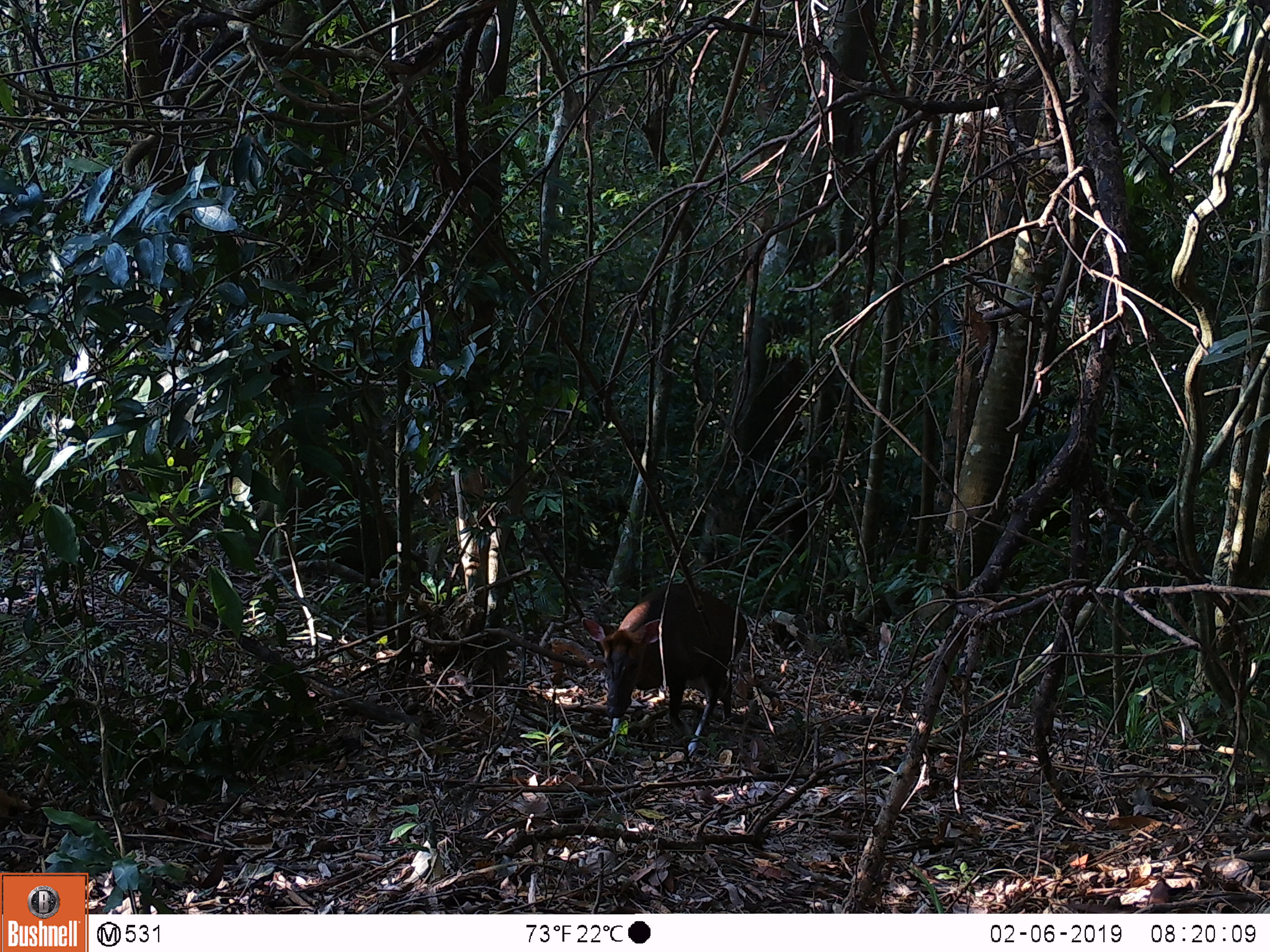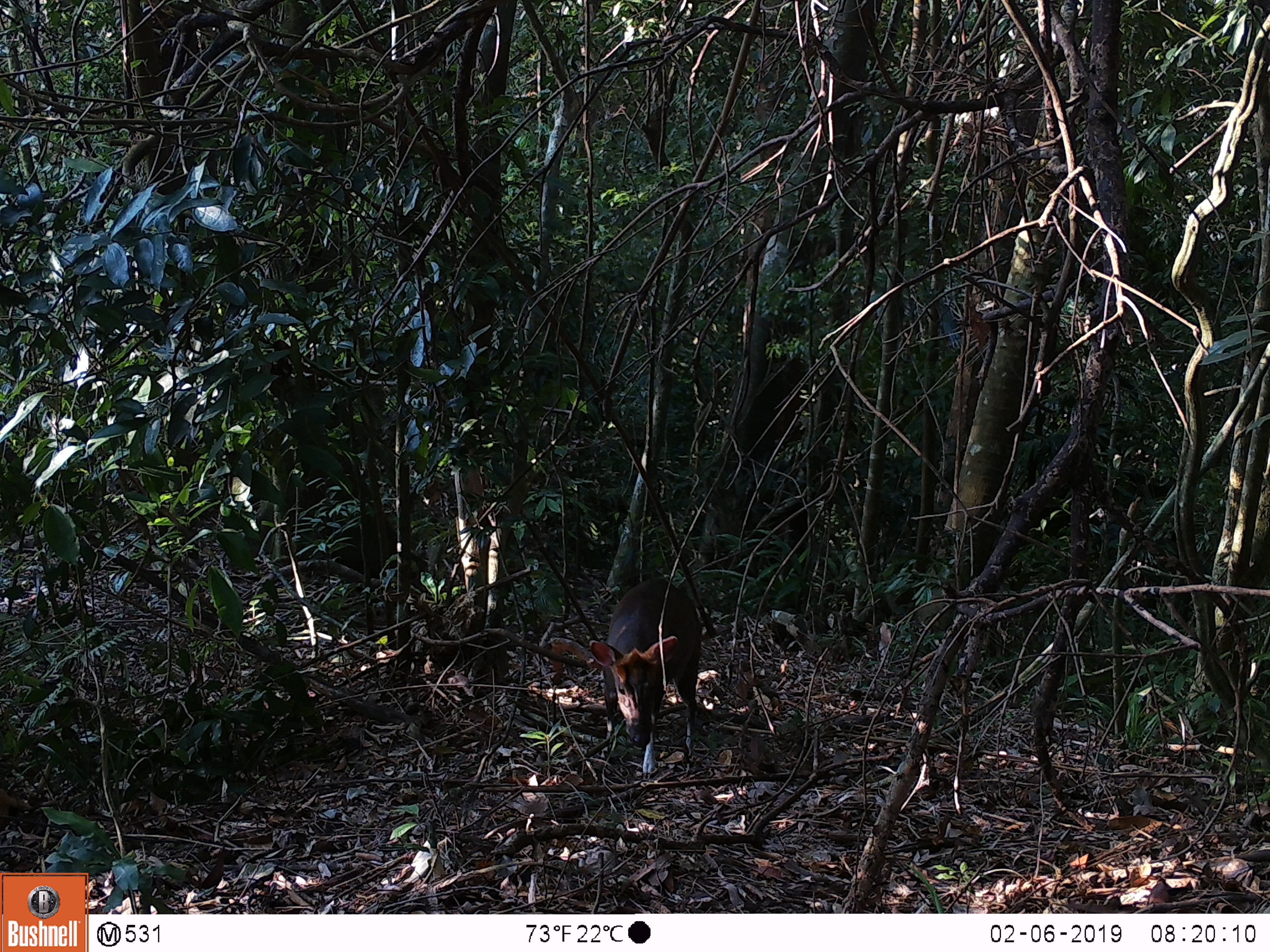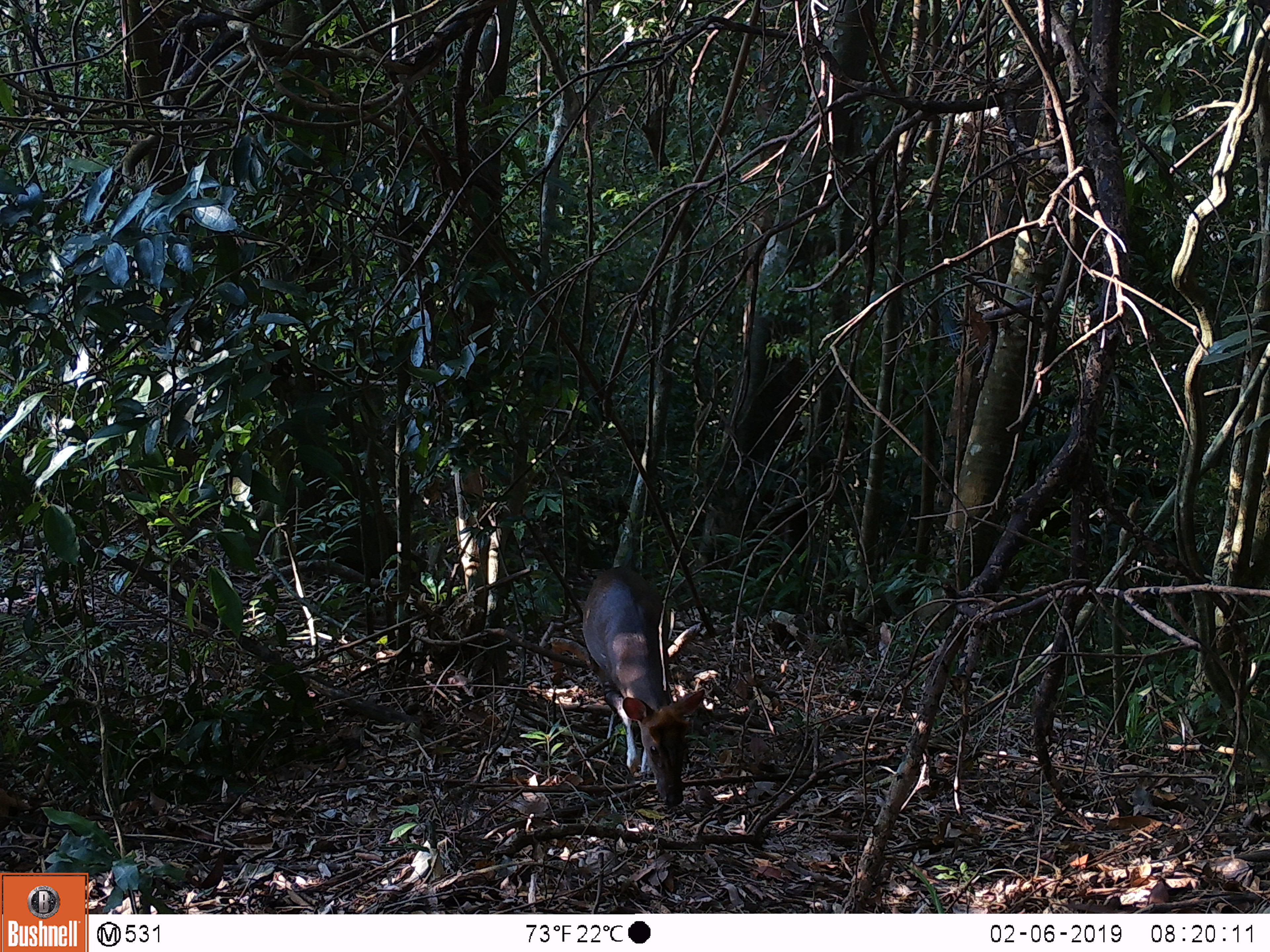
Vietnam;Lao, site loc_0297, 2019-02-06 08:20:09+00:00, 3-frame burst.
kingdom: Animalia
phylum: Chordata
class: Mammalia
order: Artiodactyla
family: Cervidae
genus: Muntiacus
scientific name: Muntiacus rooseveltorum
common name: roosevelt's muntjac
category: roosevelts muntjac group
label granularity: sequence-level